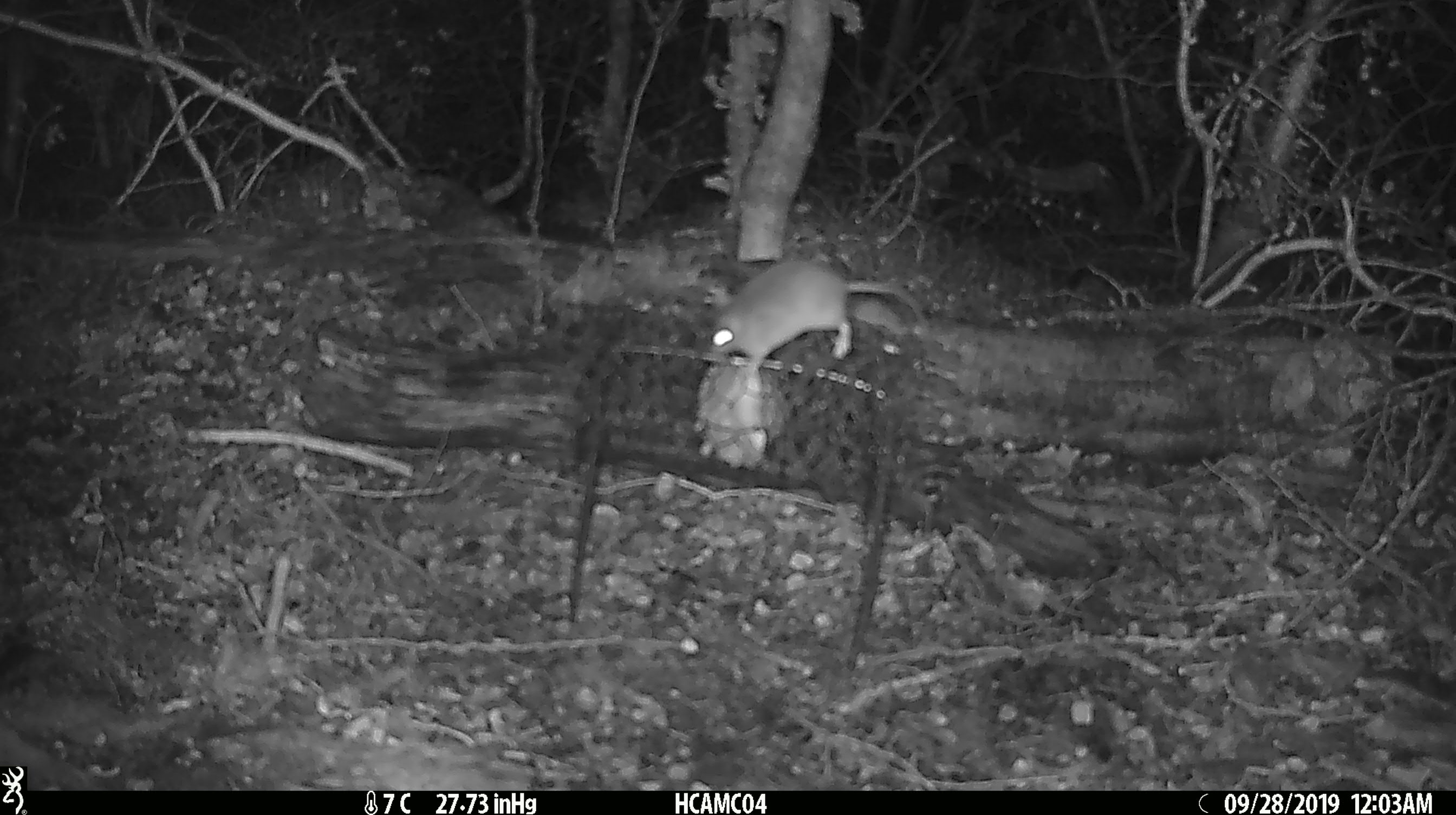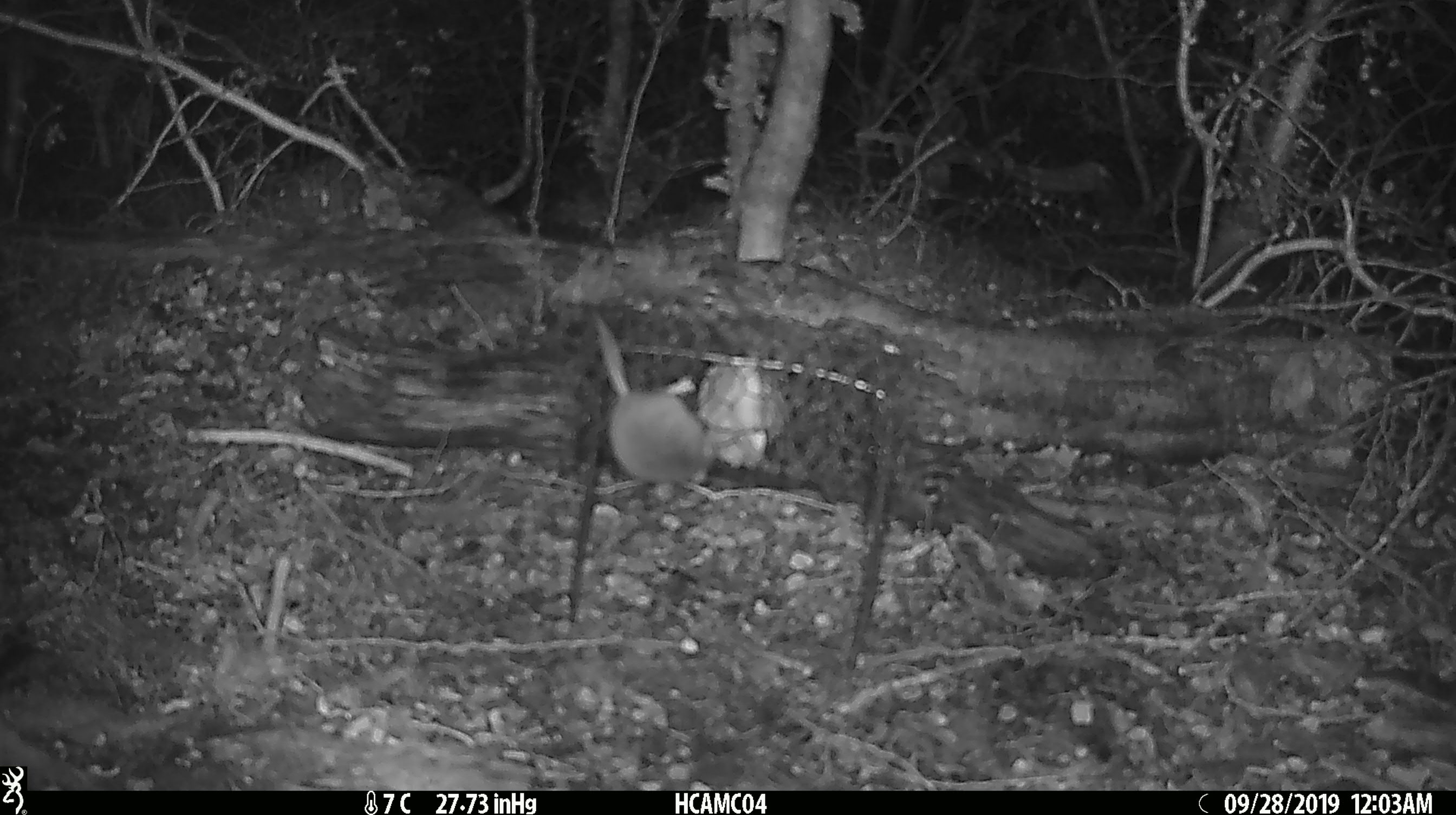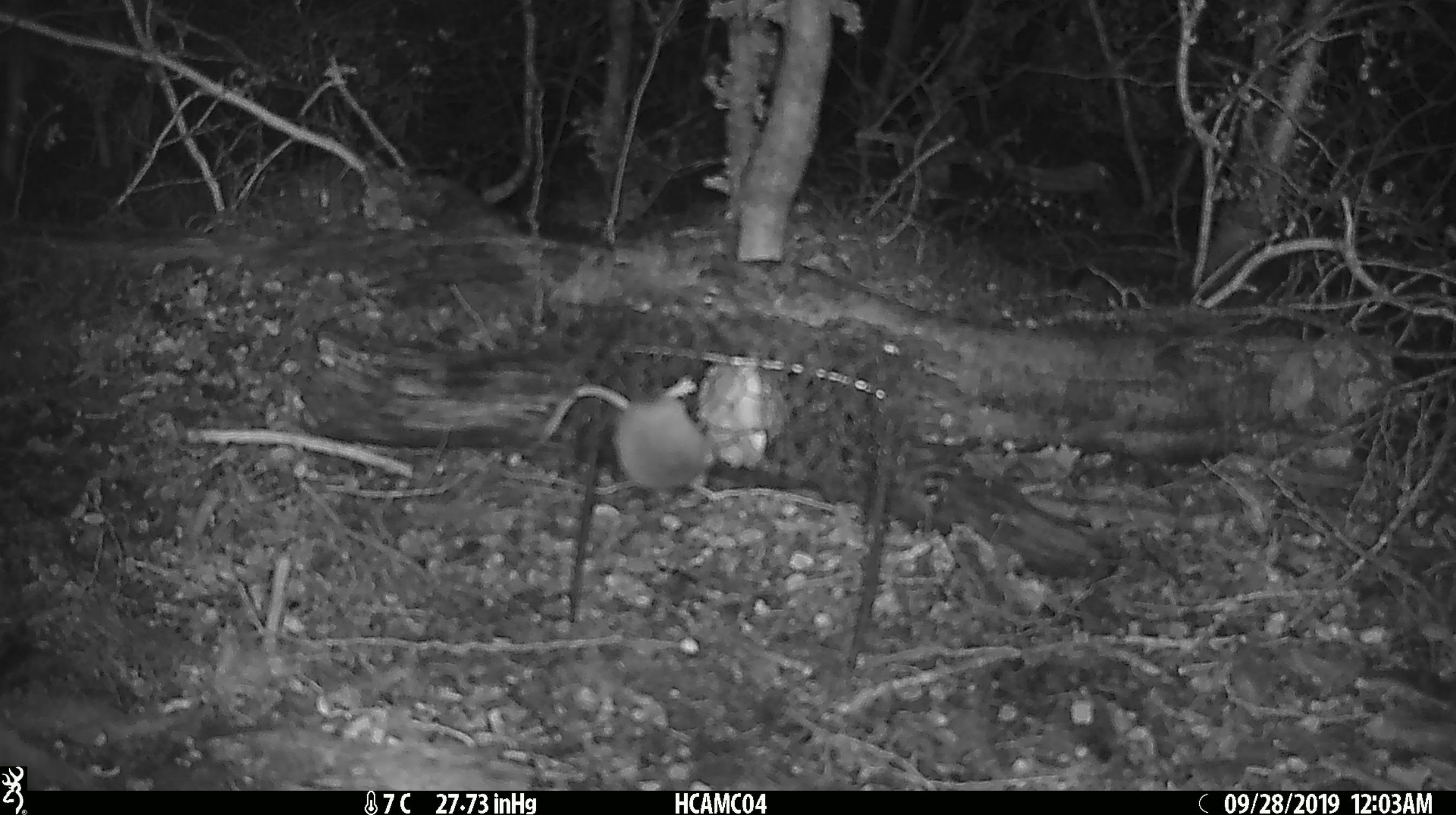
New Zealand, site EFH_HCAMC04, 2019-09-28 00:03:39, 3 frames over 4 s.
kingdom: Animalia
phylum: Chordata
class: Mammalia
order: Rodentia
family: Muridae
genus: Mus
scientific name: Mus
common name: mouse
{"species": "mouse (Mus)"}